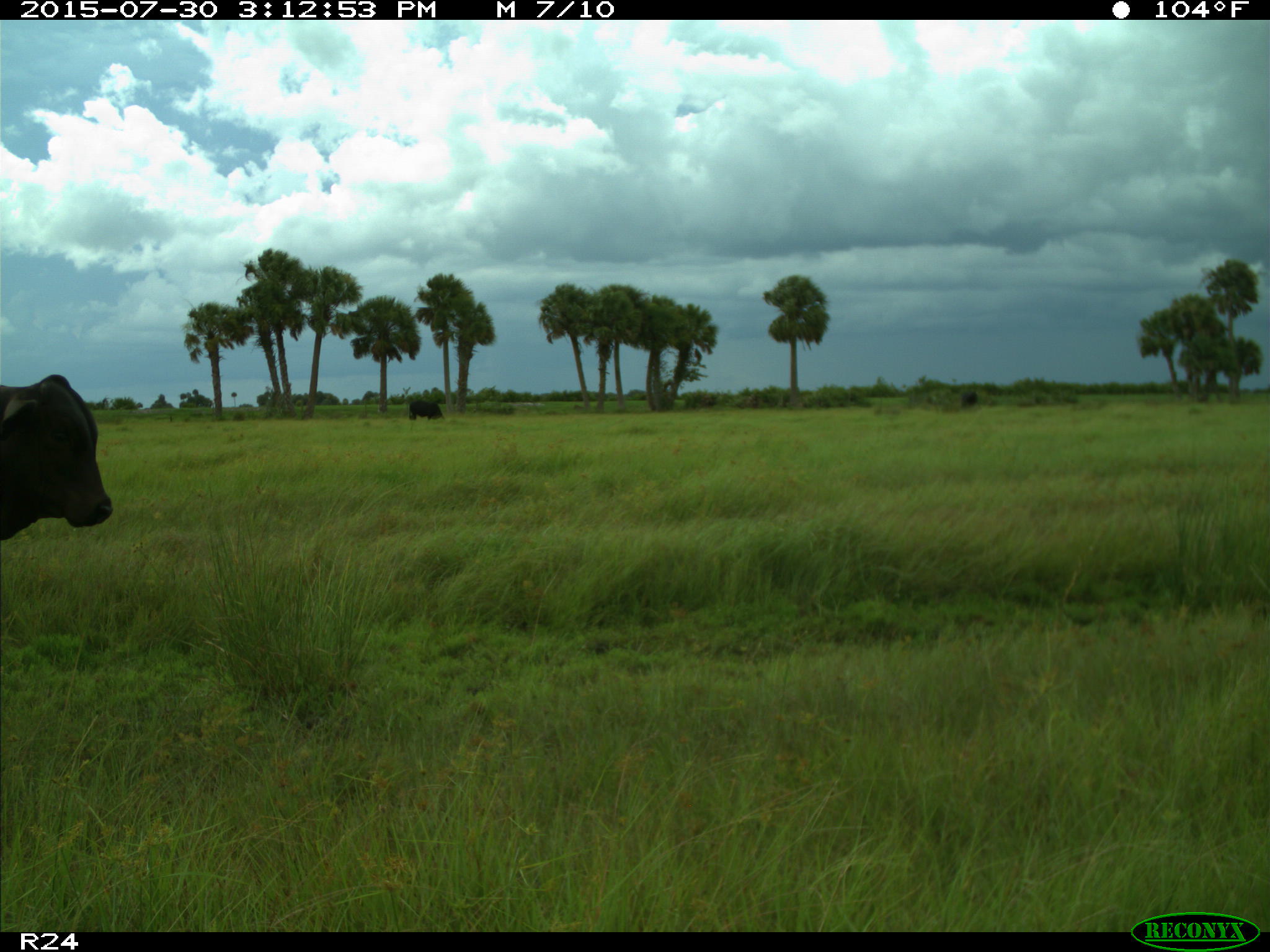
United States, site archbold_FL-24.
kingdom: Animalia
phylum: Chordata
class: Mammalia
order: Artiodactyla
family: Bovidae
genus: Bos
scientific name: Bos taurus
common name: domestic cow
Bos taurus (domestic cow).